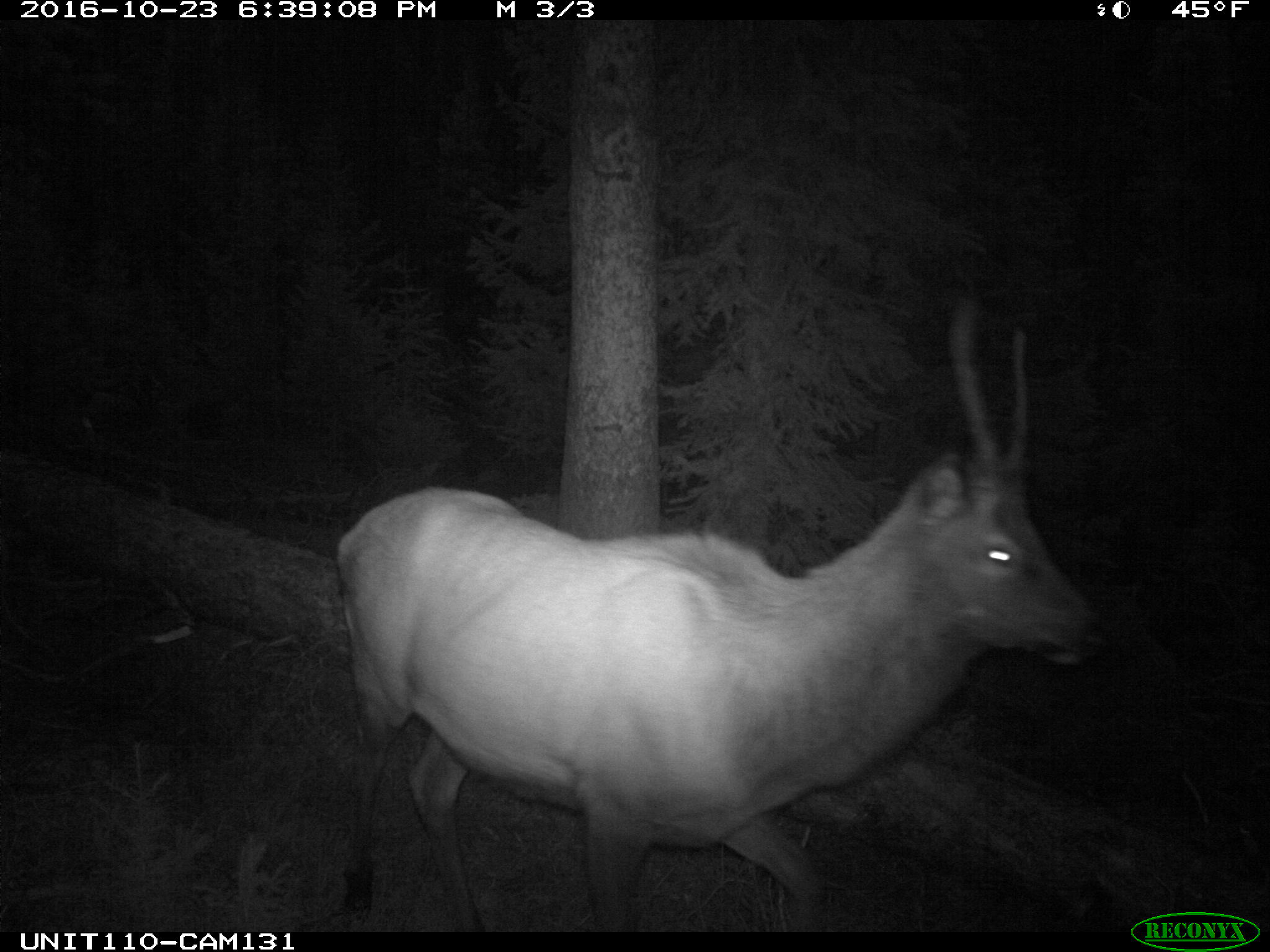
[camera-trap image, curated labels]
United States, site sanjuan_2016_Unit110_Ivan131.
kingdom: Animalia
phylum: Chordata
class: Mammalia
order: Artiodactyla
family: Cervidae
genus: Cervus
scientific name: Cervus elaphus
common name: red deer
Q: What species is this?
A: Cervus elaphus (red deer).